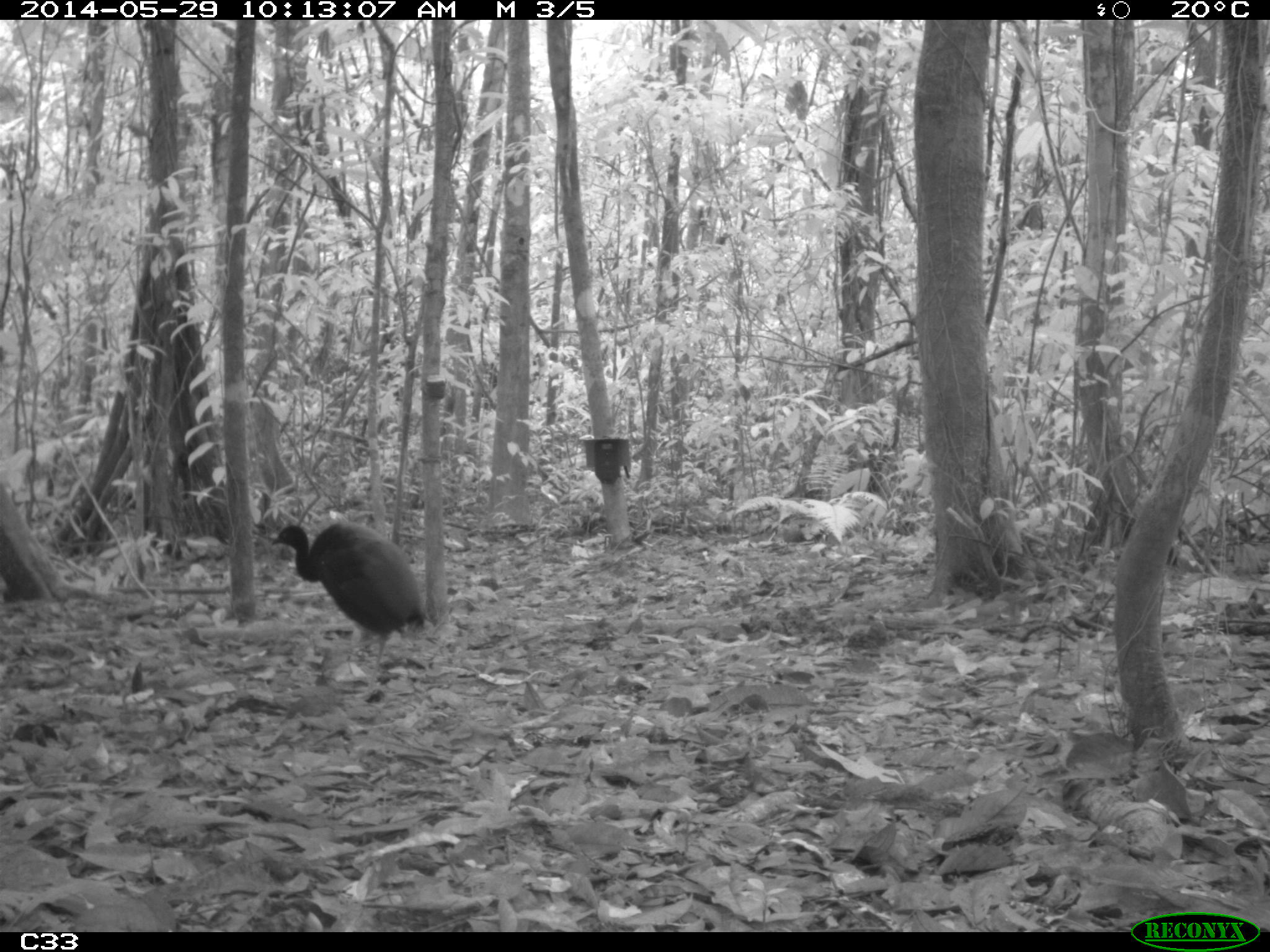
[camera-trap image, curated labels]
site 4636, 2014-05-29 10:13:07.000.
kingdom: Animalia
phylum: Chordata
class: Aves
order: Gruiformes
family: Psophiidae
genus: Psophia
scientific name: Psophia crepitans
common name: gray-winged trumpeter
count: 5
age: adult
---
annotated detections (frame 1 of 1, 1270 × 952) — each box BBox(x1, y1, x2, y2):
psophia crepitans: BBox(269, 520, 426, 701)